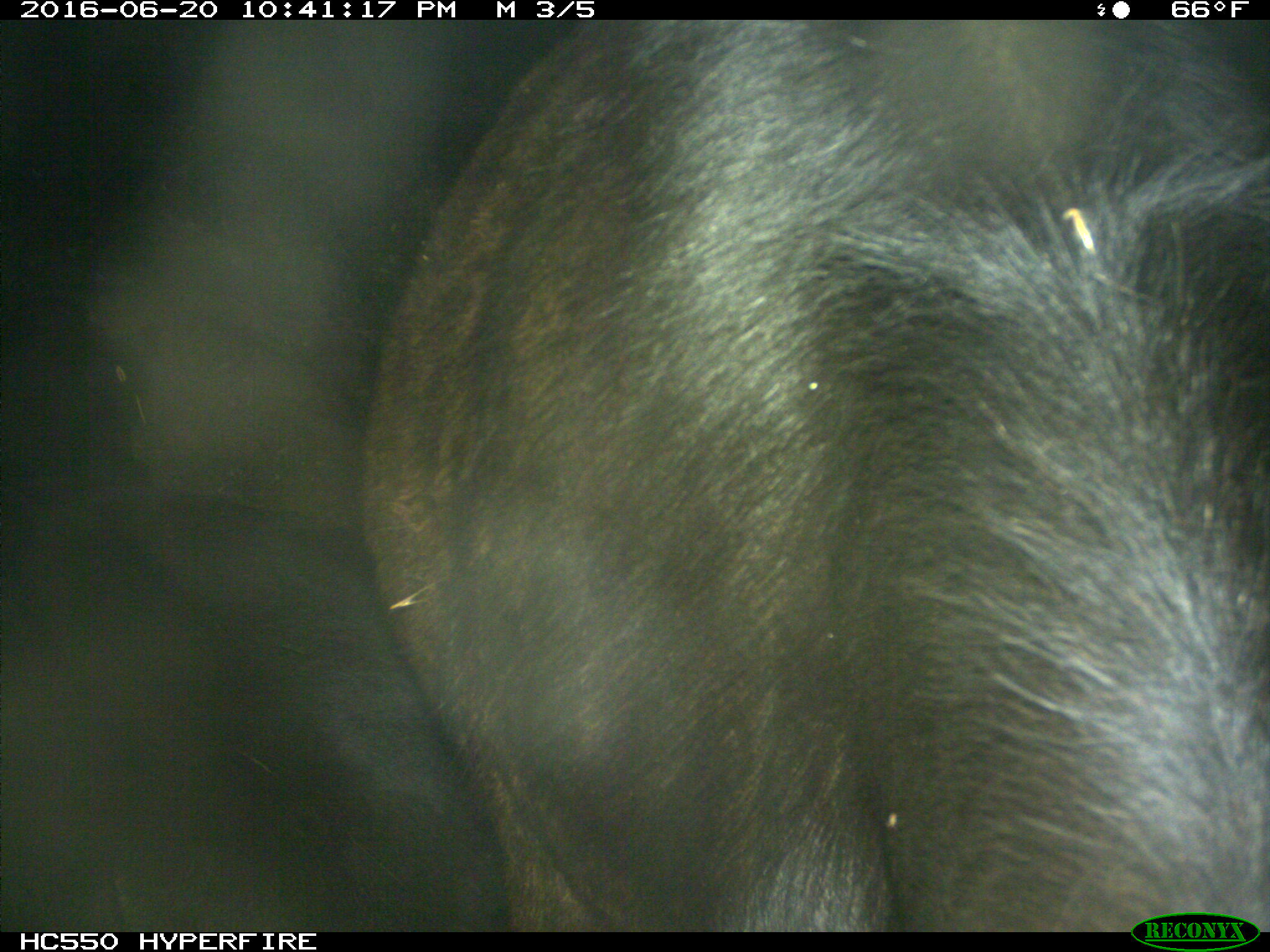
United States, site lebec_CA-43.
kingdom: Animalia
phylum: Chordata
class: Mammalia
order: Artiodactyla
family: Bovidae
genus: Bos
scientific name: Bos taurus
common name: domestic cow